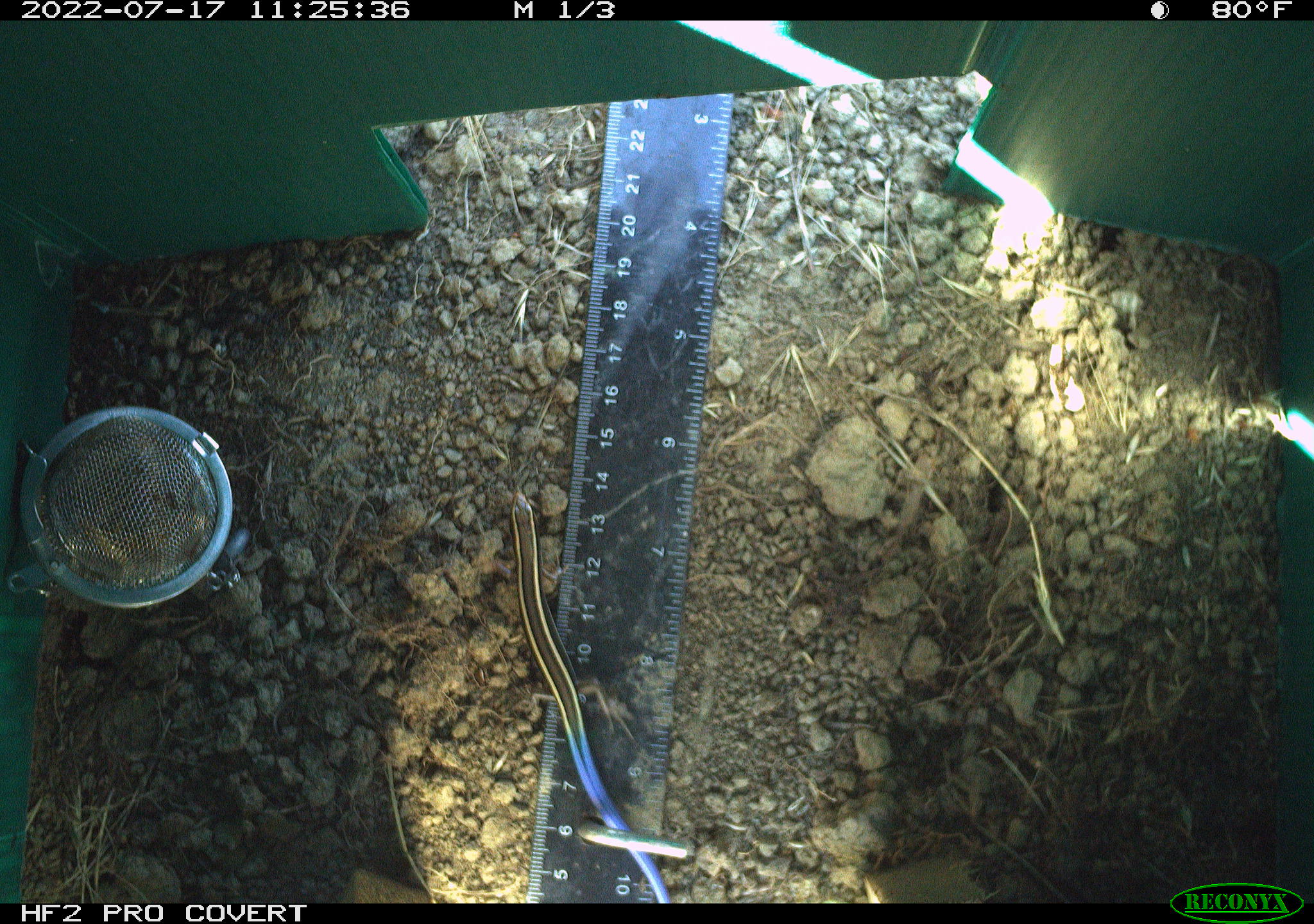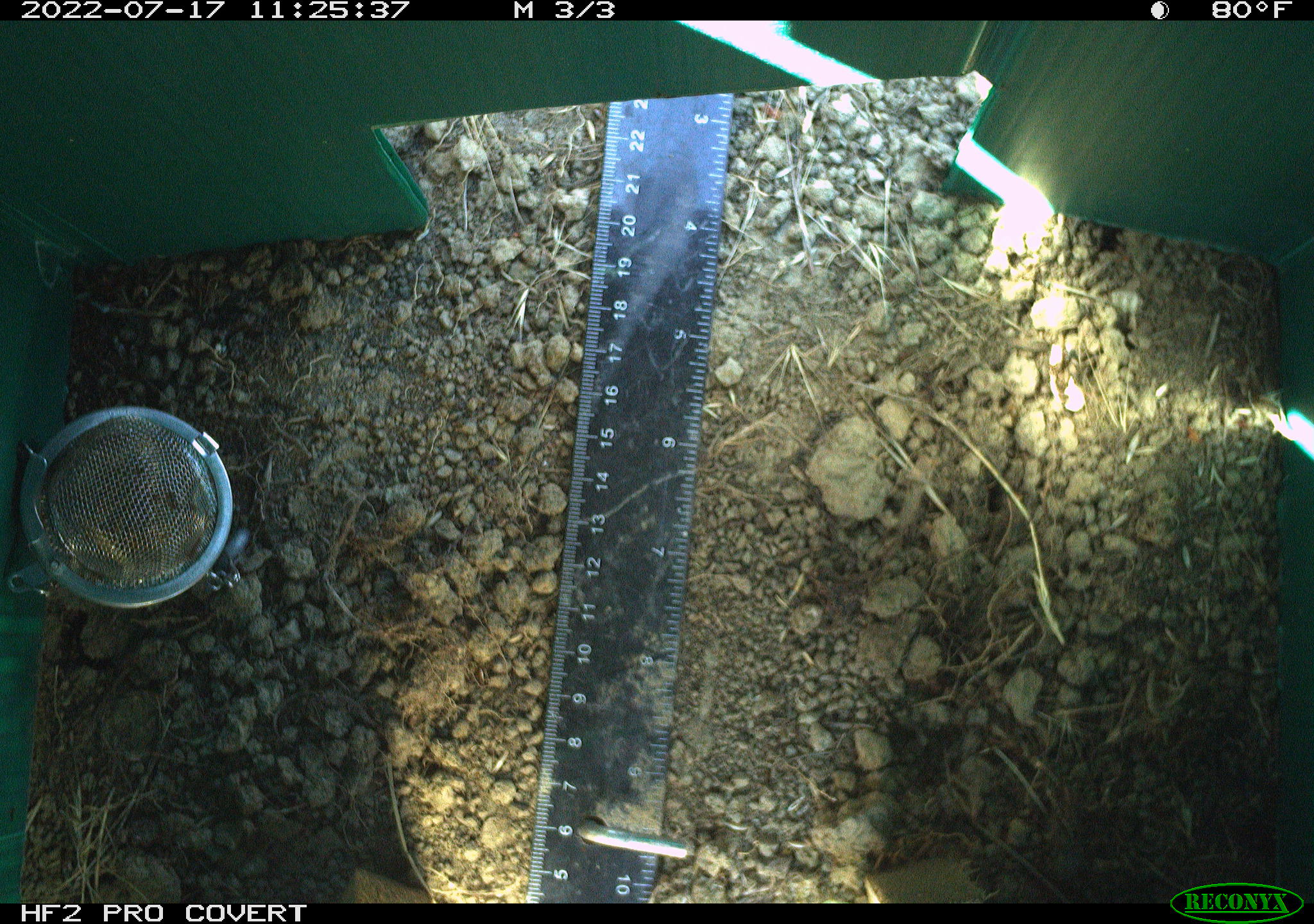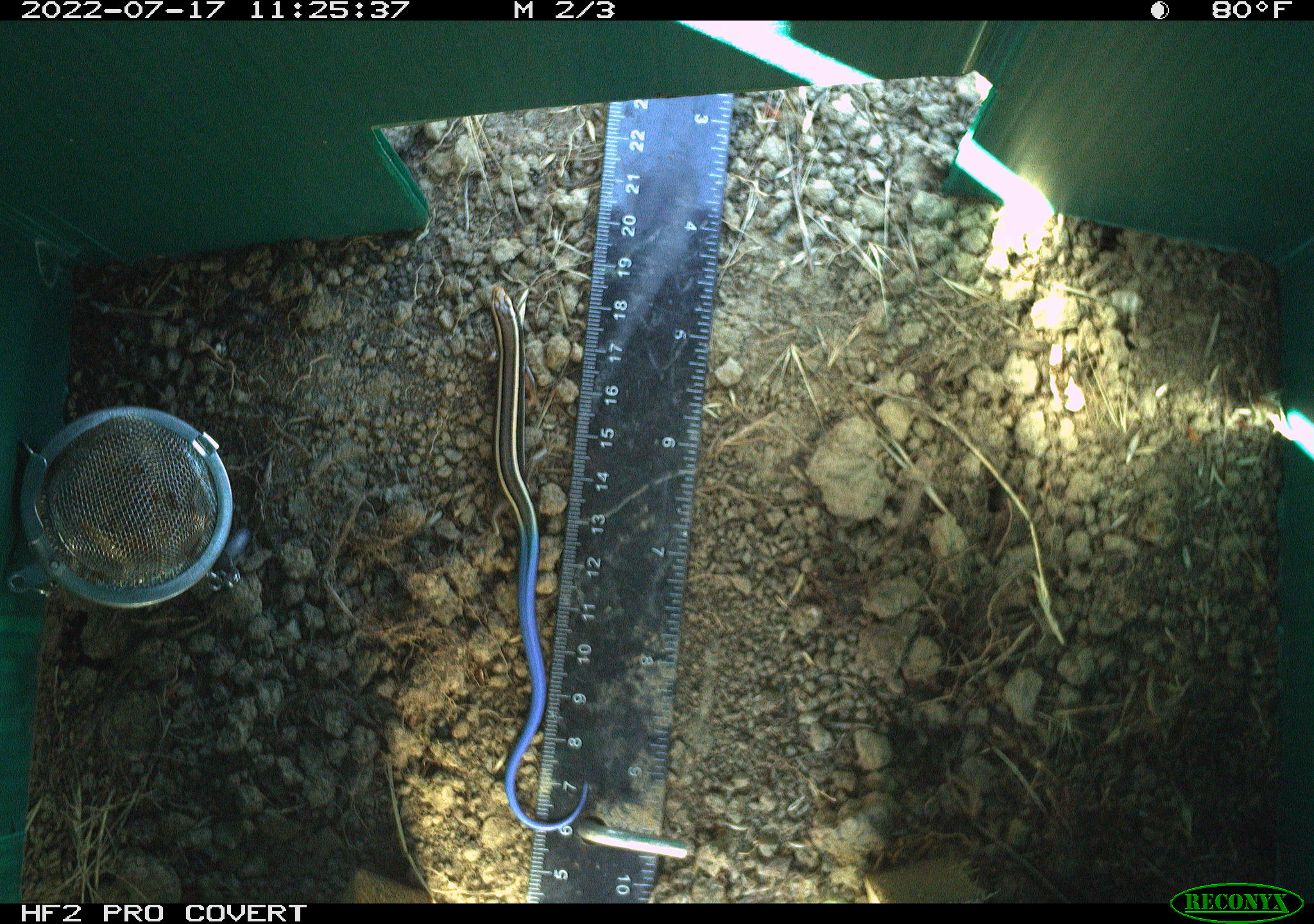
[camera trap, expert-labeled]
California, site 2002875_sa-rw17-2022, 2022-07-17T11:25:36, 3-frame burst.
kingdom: Animalia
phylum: Chordata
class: Reptilia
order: Squamata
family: Scincidae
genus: Plestiodon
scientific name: Plestiodon skiltonianus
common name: western skink